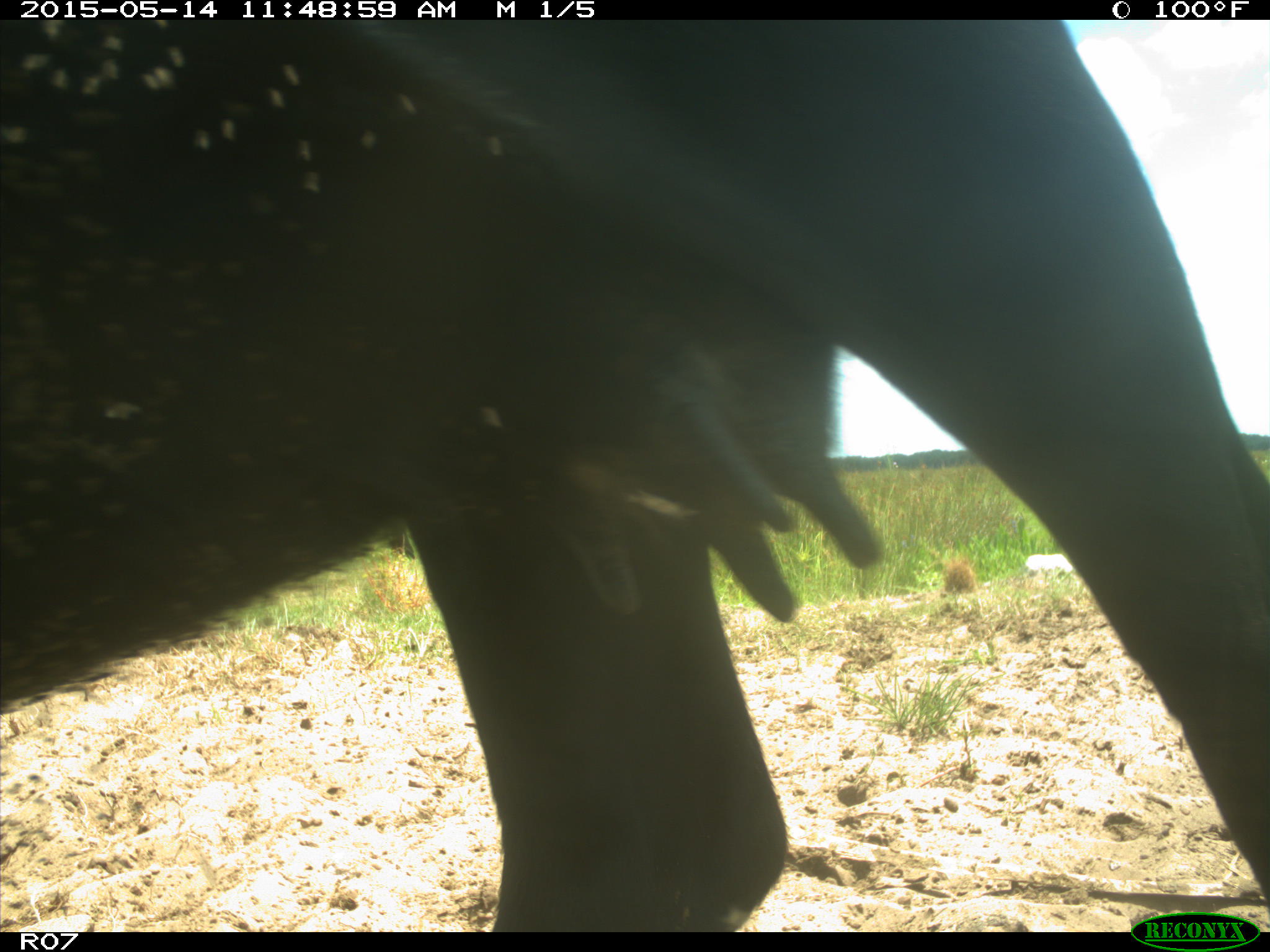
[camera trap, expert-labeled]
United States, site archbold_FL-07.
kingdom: Animalia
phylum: Chordata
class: Mammalia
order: Artiodactyla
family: Bovidae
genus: Bos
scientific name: Bos taurus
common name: domestic cow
Bos taurus (domestic cow).